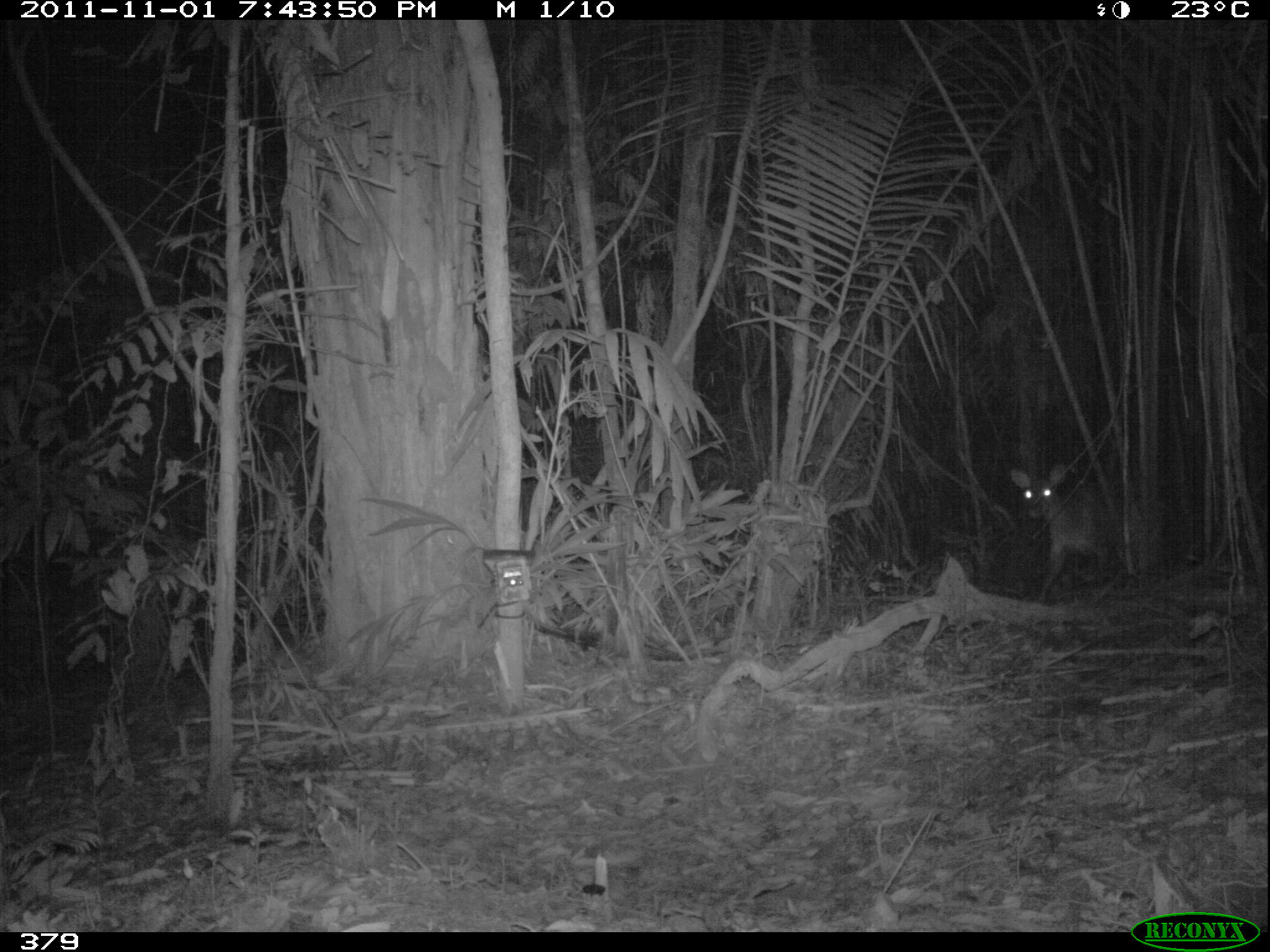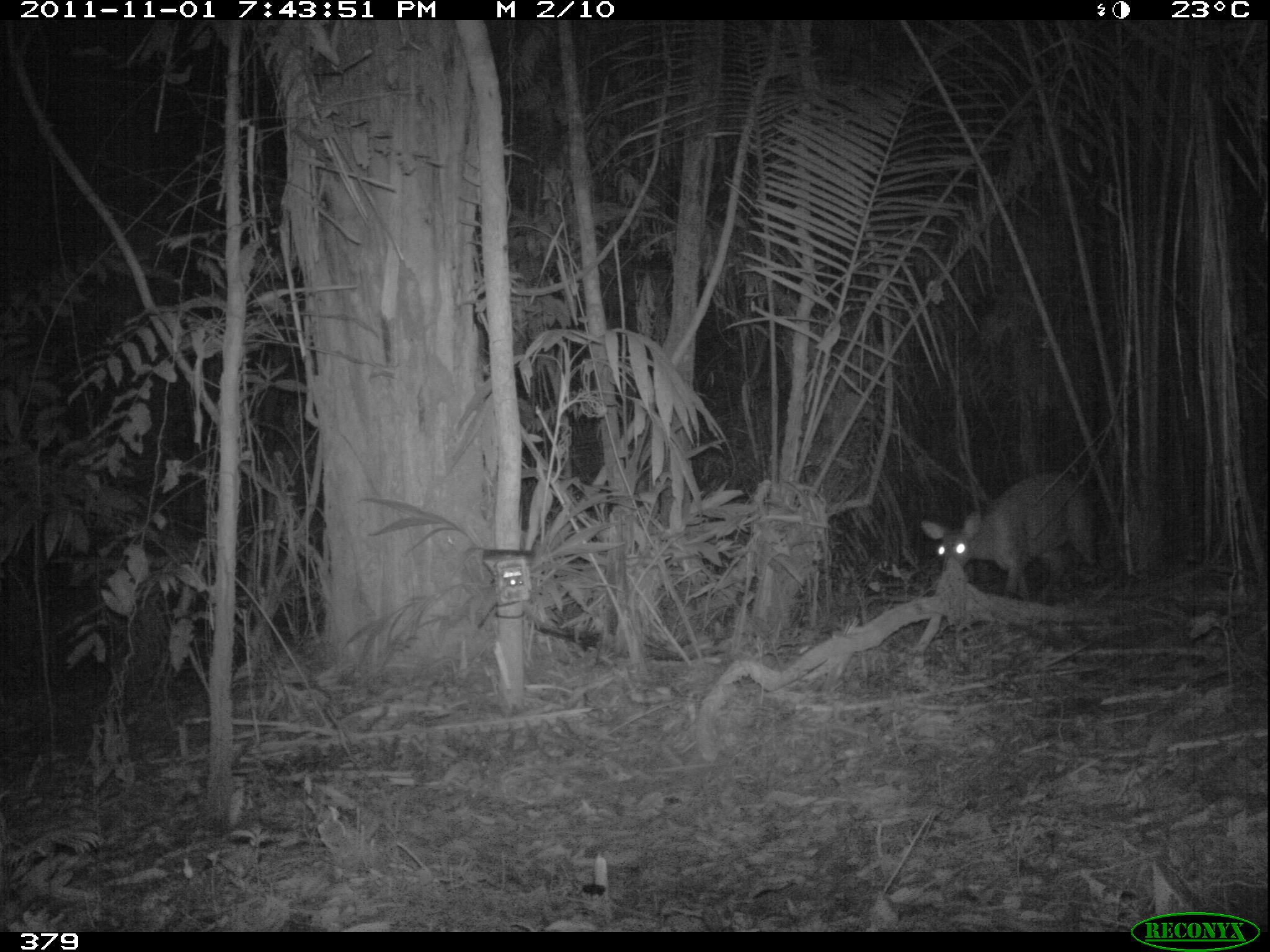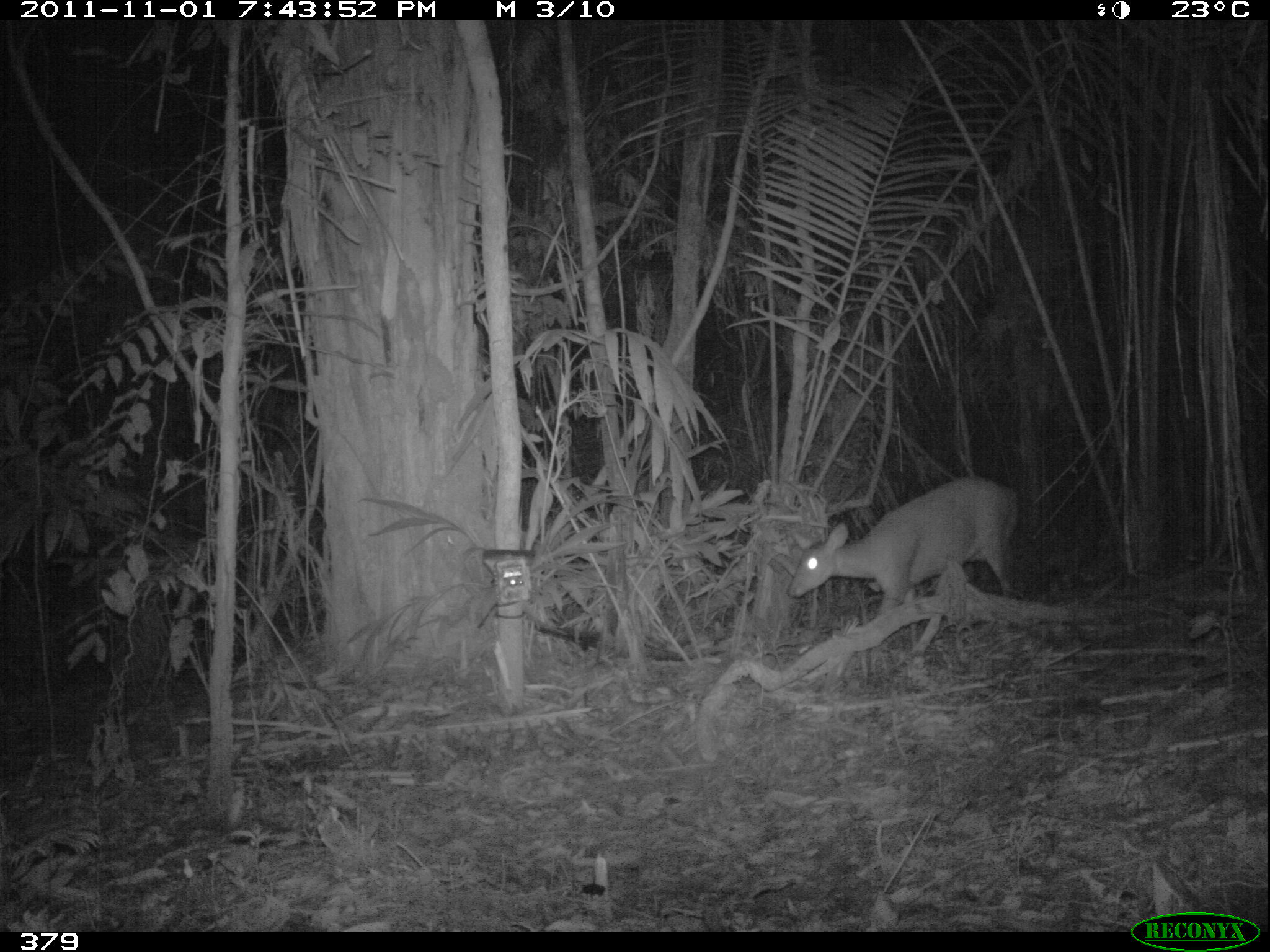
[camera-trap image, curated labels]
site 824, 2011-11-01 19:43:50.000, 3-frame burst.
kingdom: Animalia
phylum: Chordata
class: Mammalia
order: Artiodactyla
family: Cervidae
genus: Mazama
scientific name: Mazama americana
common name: red brocket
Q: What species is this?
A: Mazama americana (red brocket).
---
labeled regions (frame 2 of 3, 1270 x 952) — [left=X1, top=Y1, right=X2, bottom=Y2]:
mazama americana: [left=920, top=472, right=1095, bottom=600]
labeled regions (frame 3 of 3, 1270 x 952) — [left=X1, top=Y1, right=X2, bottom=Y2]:
mazama americana: [left=787, top=475, right=1021, bottom=618]